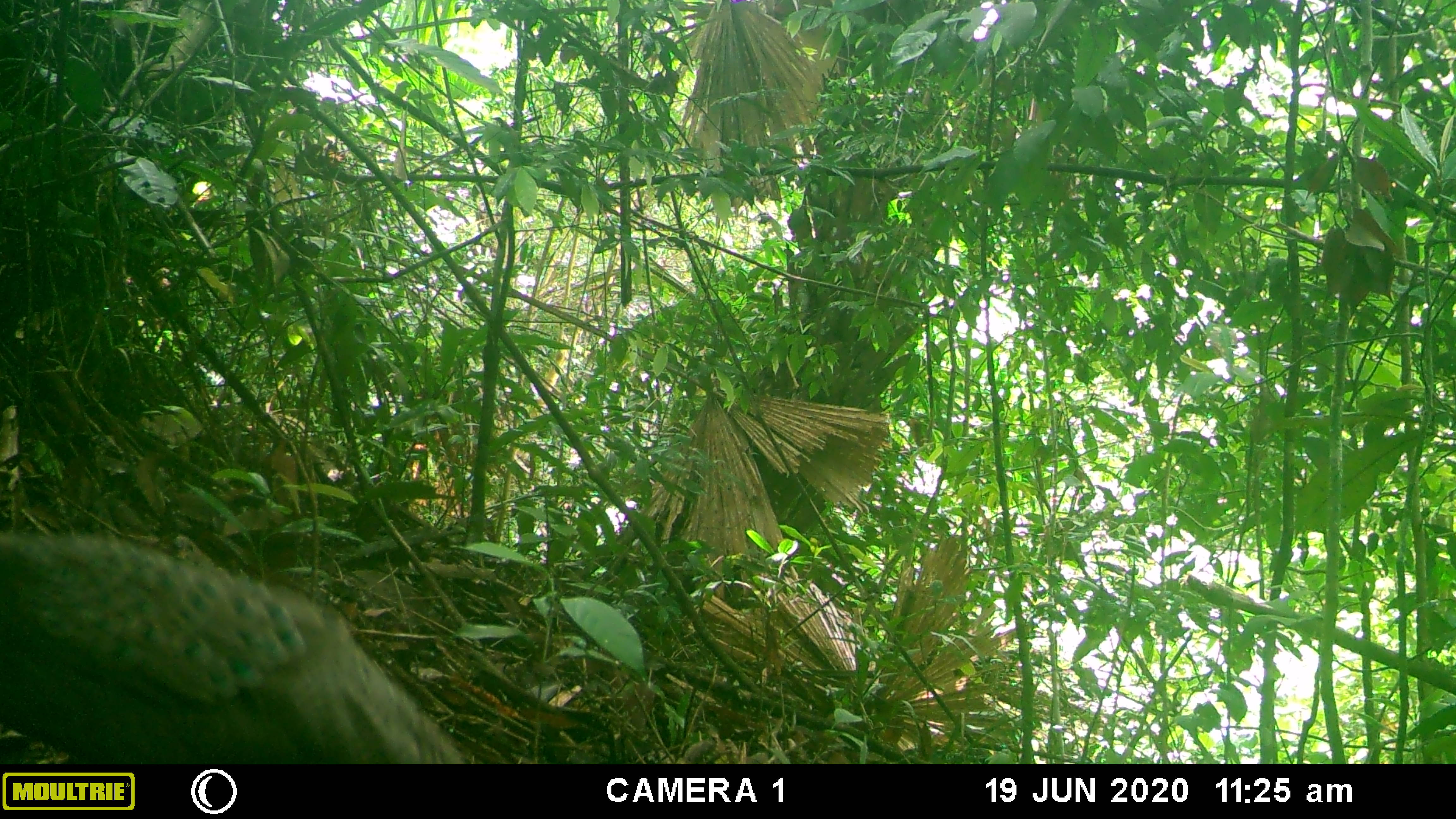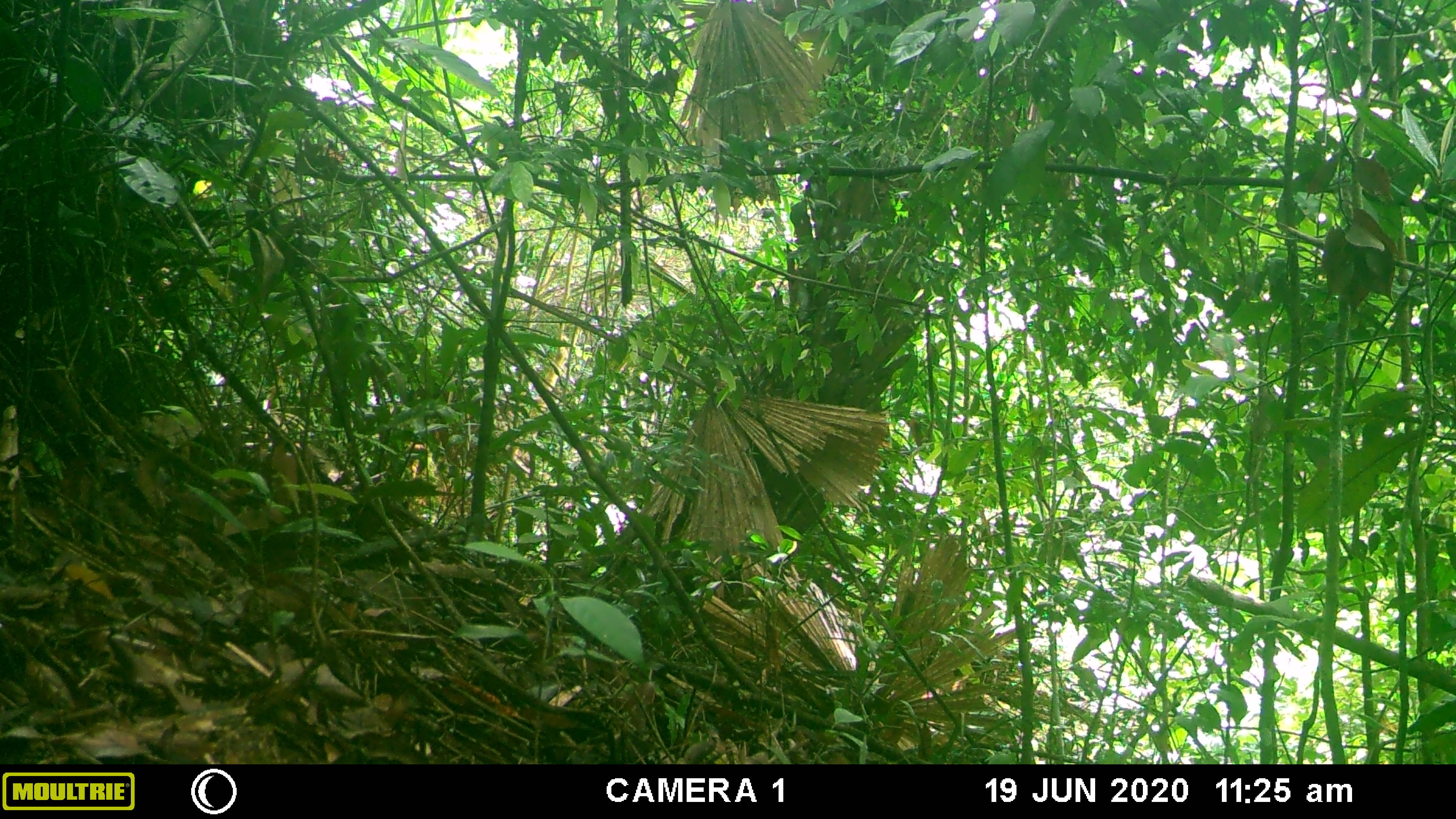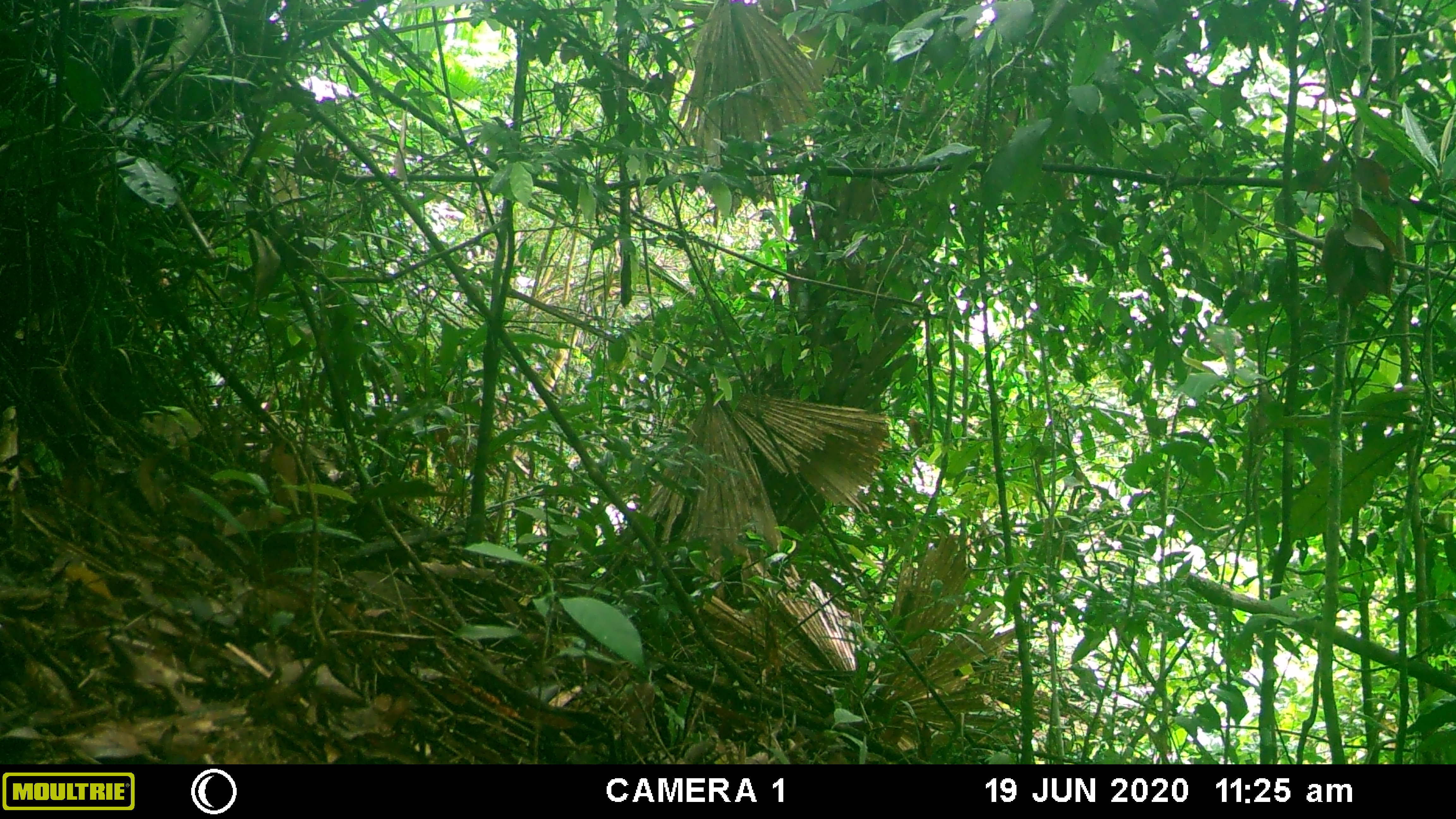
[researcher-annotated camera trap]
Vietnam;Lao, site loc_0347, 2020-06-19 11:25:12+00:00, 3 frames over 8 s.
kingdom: Animalia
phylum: Chordata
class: Aves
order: Galliformes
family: Phasianidae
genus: Polyplectron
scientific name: Polyplectron bicalcaratum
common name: gray peacock-pheasant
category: grey peacock pheasant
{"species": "grey peacock pheasant (gray peacock-pheasant) (Polyplectron bicalcaratum)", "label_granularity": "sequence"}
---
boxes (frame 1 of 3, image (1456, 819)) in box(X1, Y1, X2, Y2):
grey peacock pheasant: box(0, 528, 464, 764)